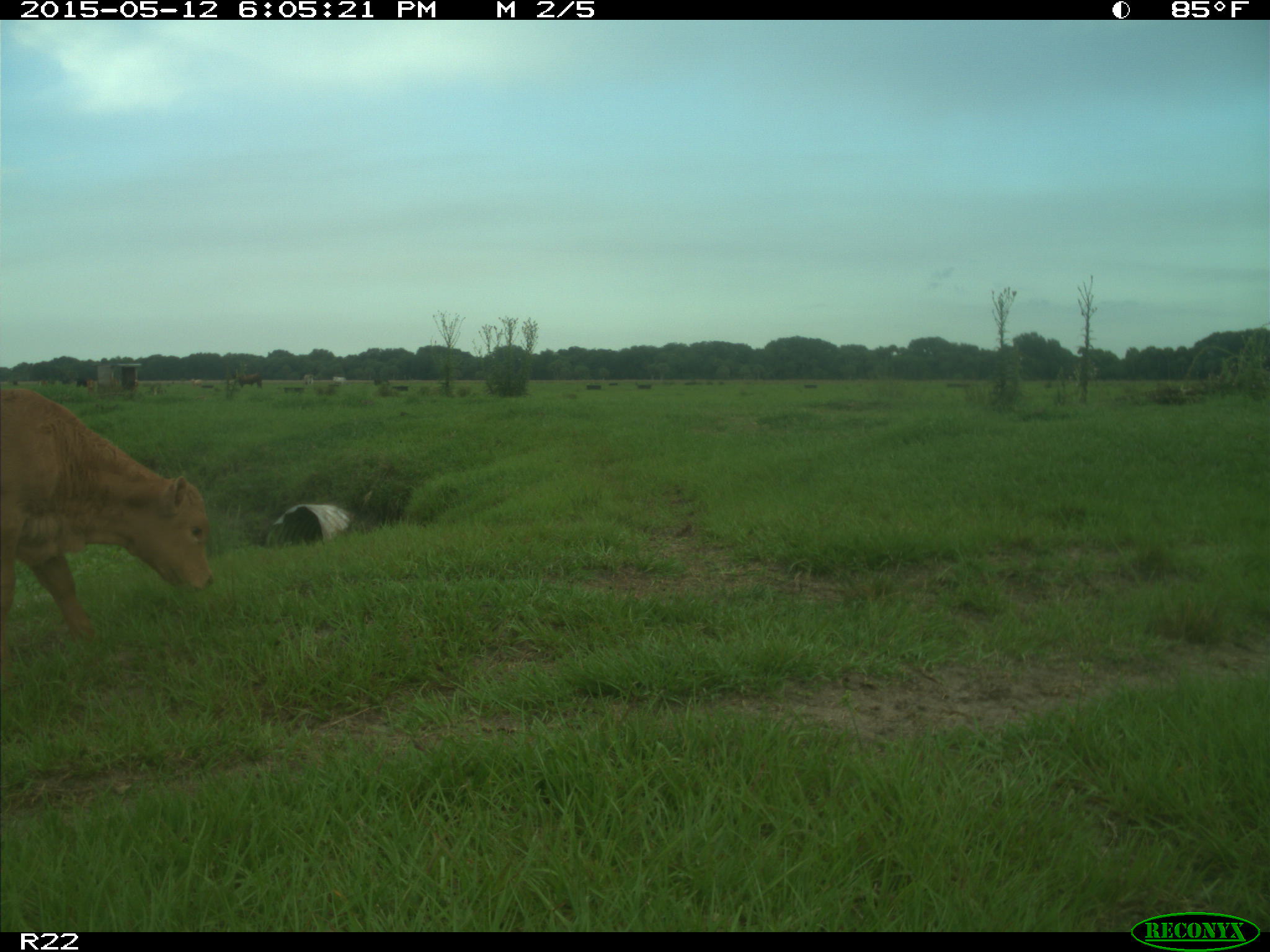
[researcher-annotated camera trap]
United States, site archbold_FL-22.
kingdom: Animalia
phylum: Chordata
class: Mammalia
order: Artiodactyla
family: Bovidae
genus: Bos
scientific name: Bos taurus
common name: domestic cow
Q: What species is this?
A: Bos taurus (domestic cow).